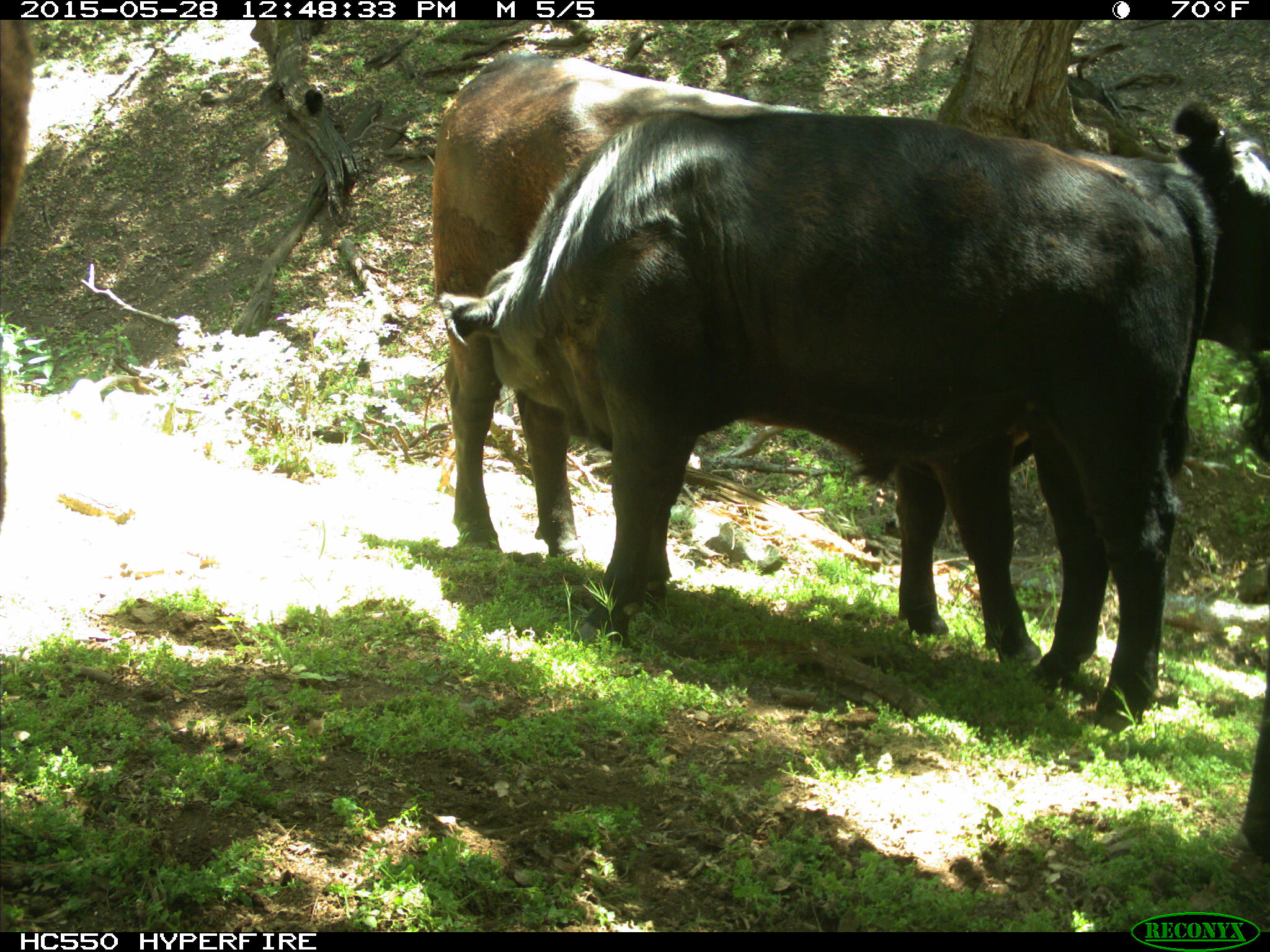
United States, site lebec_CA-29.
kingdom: Animalia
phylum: Chordata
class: Mammalia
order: Artiodactyla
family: Bovidae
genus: Bos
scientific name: Bos taurus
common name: domestic cow